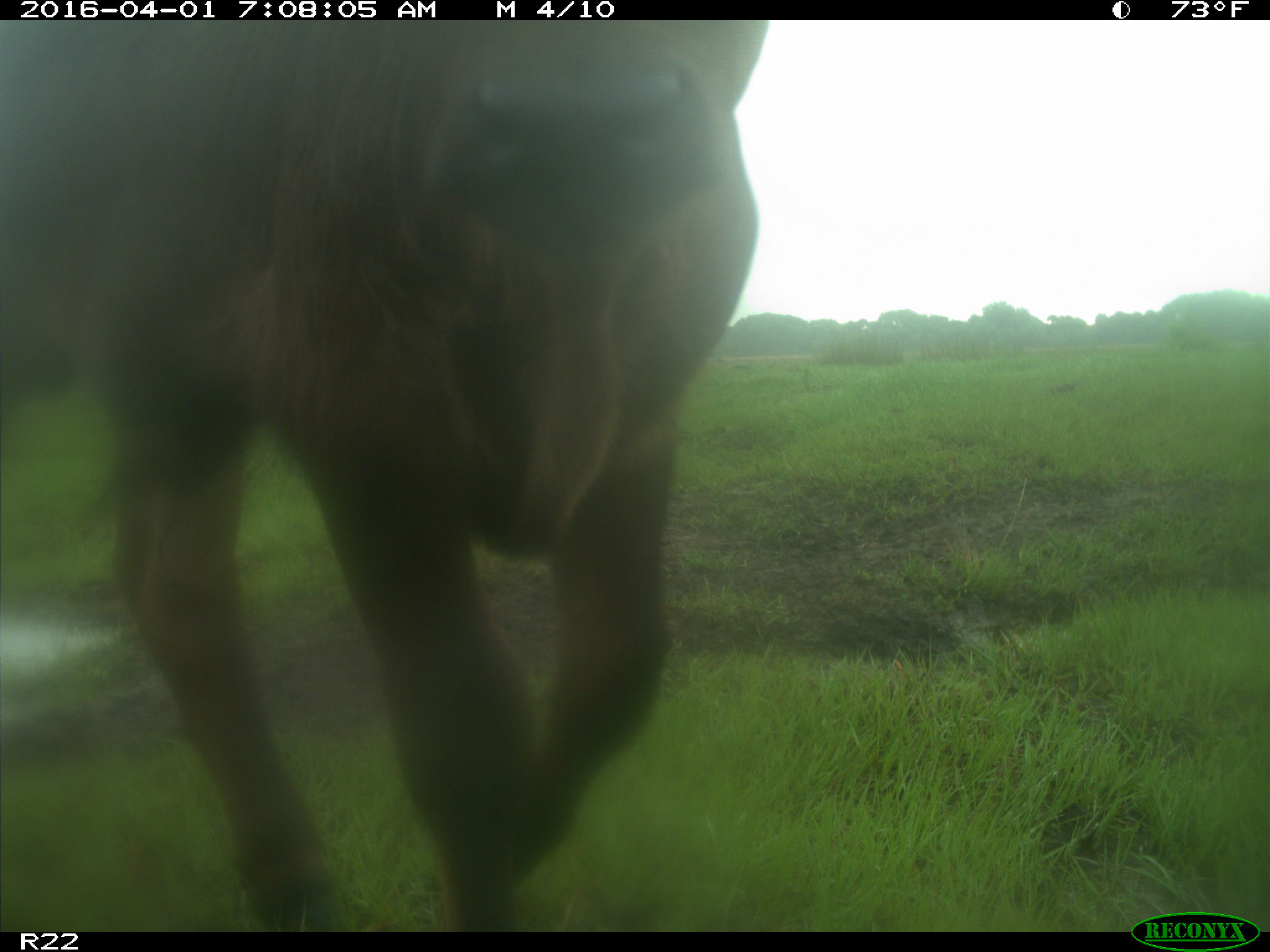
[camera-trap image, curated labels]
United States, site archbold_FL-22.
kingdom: Animalia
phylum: Chordata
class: Mammalia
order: Artiodactyla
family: Bovidae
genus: Bos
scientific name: Bos taurus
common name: domestic cow